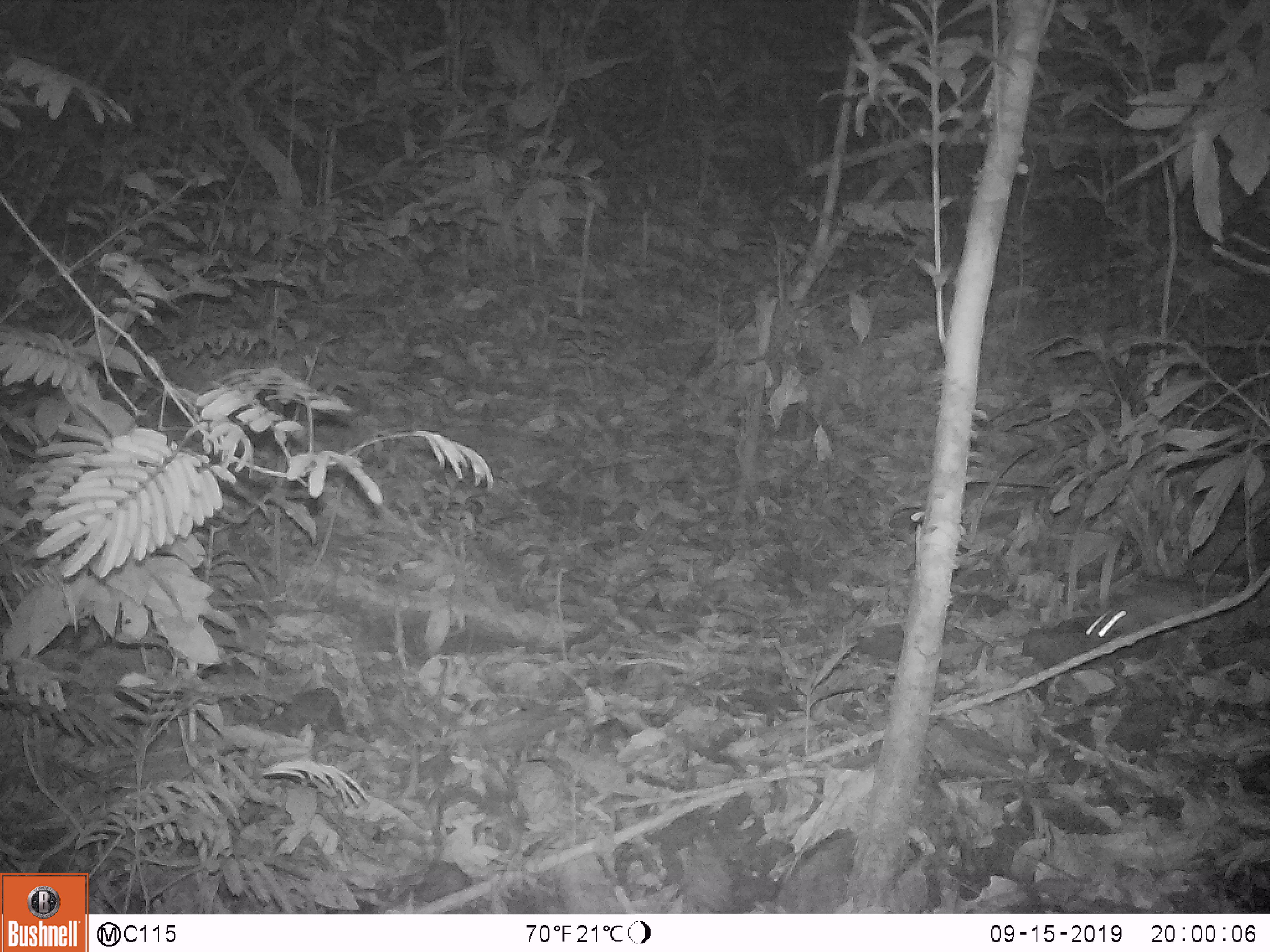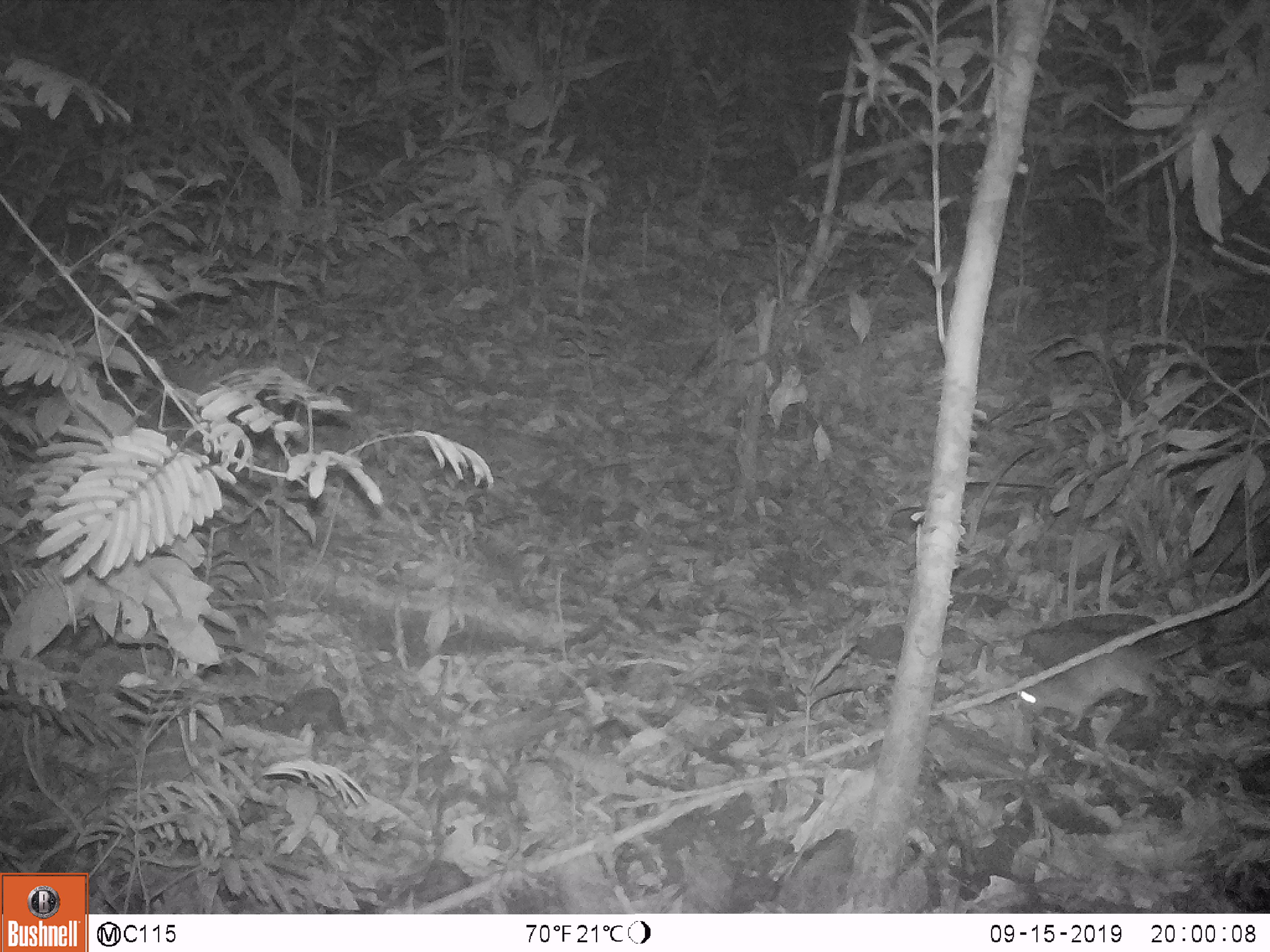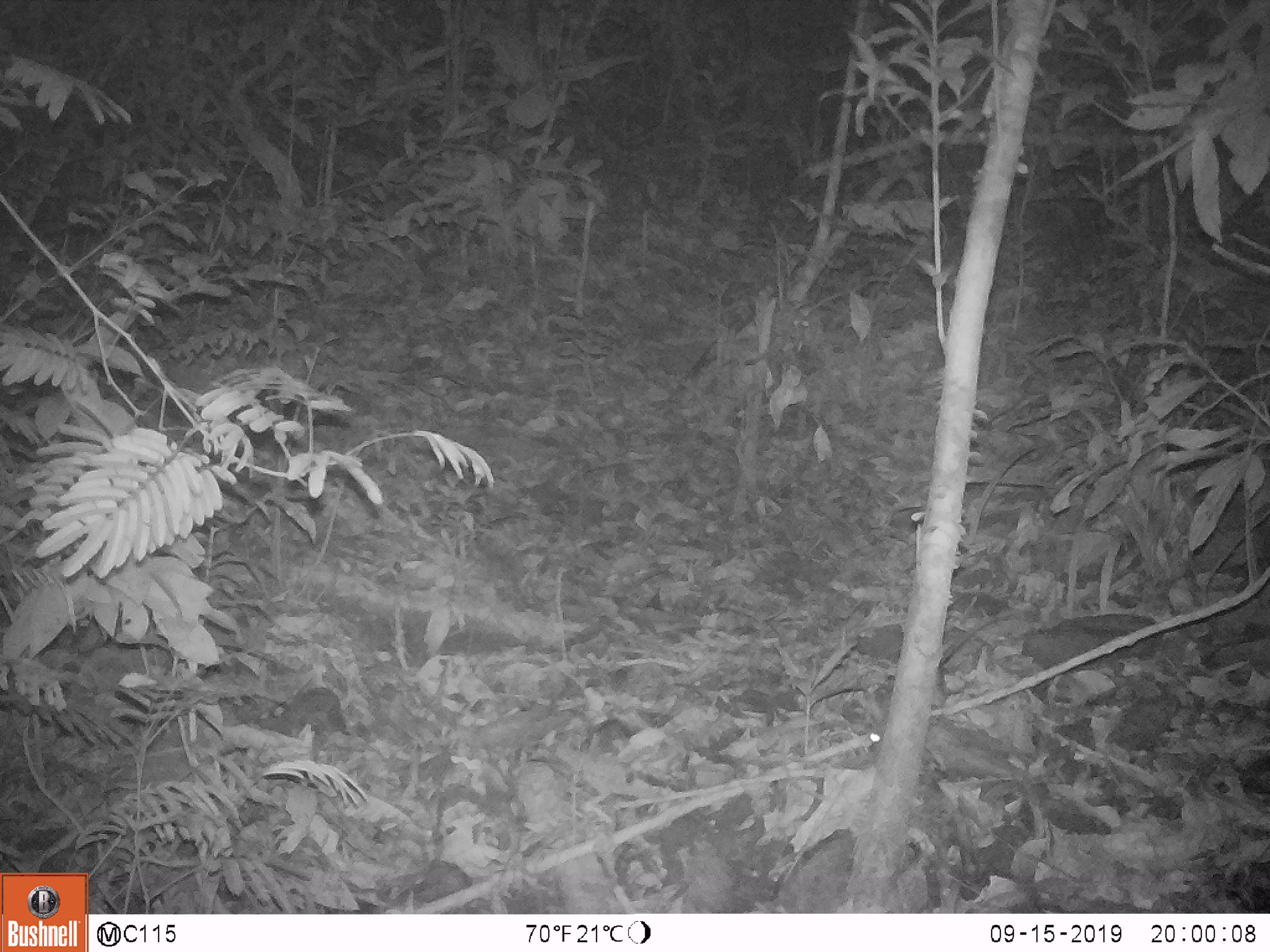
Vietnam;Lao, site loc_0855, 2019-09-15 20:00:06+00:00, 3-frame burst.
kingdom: Animalia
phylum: Chordata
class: Mammalia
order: Rodentia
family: Muridae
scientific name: Muridae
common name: old-world mice and rats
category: unidentified murid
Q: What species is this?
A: Unidentified murid (old-world mice and rats) (Muridae).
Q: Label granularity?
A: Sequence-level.